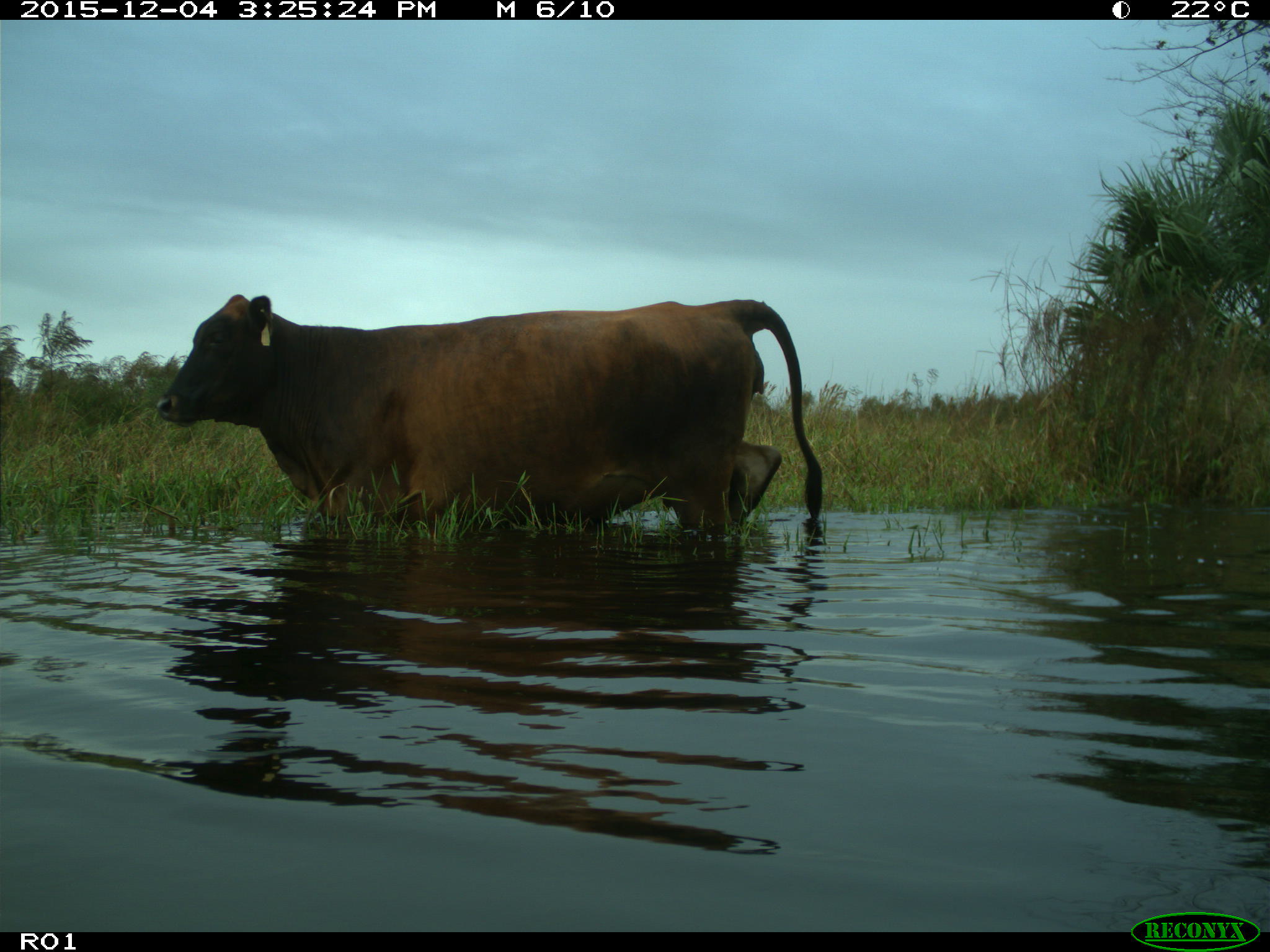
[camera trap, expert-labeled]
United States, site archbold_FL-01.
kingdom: Animalia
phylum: Chordata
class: Mammalia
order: Artiodactyla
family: Bovidae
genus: Bos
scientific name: Bos taurus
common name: domestic cow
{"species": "Bos taurus (domestic cow)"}